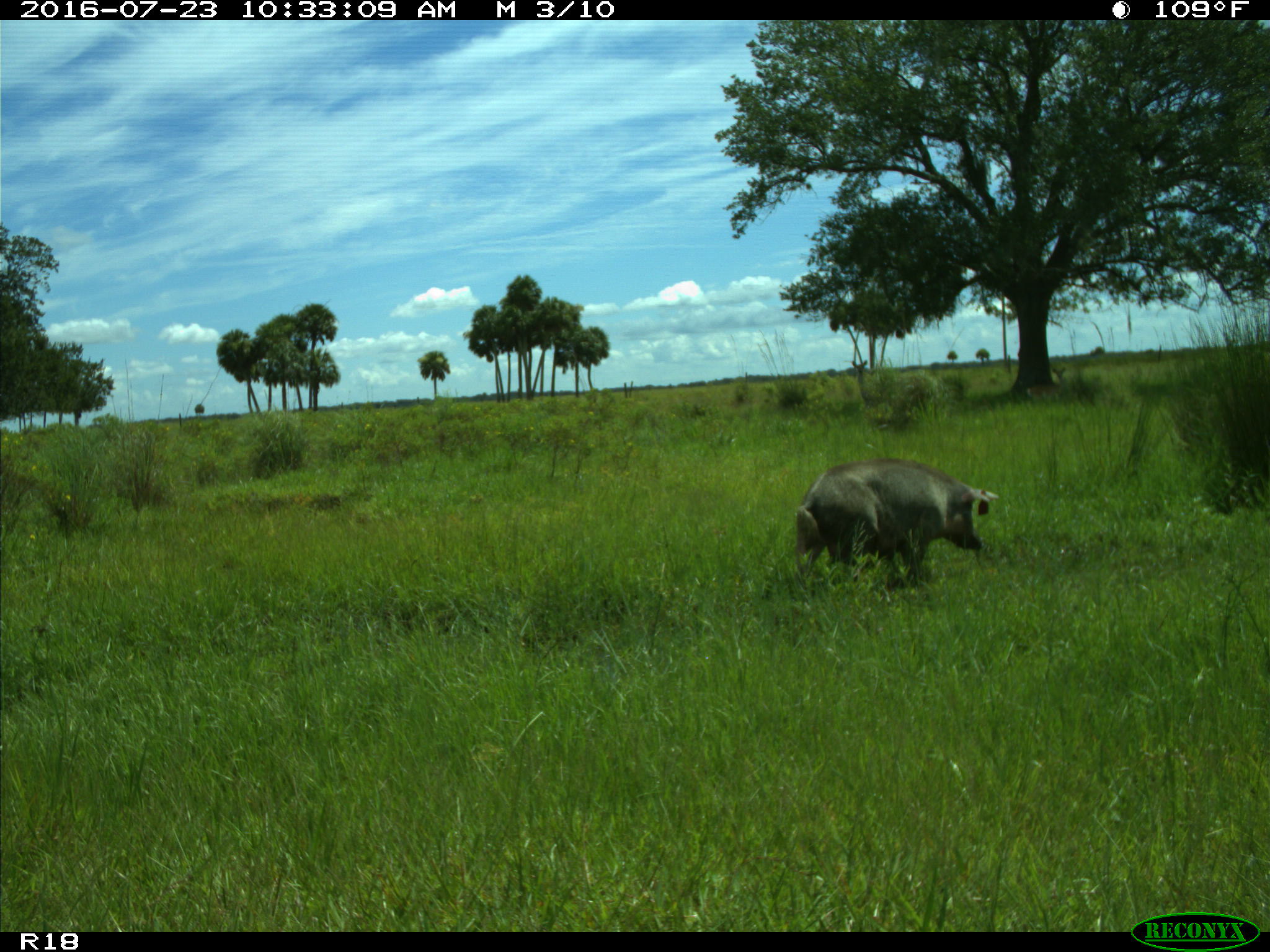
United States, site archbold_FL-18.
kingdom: Animalia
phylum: Chordata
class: Mammalia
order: Artiodactyla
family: Suidae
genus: Sus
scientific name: Sus scrofa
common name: wild boar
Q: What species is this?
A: Sus scrofa (wild boar).